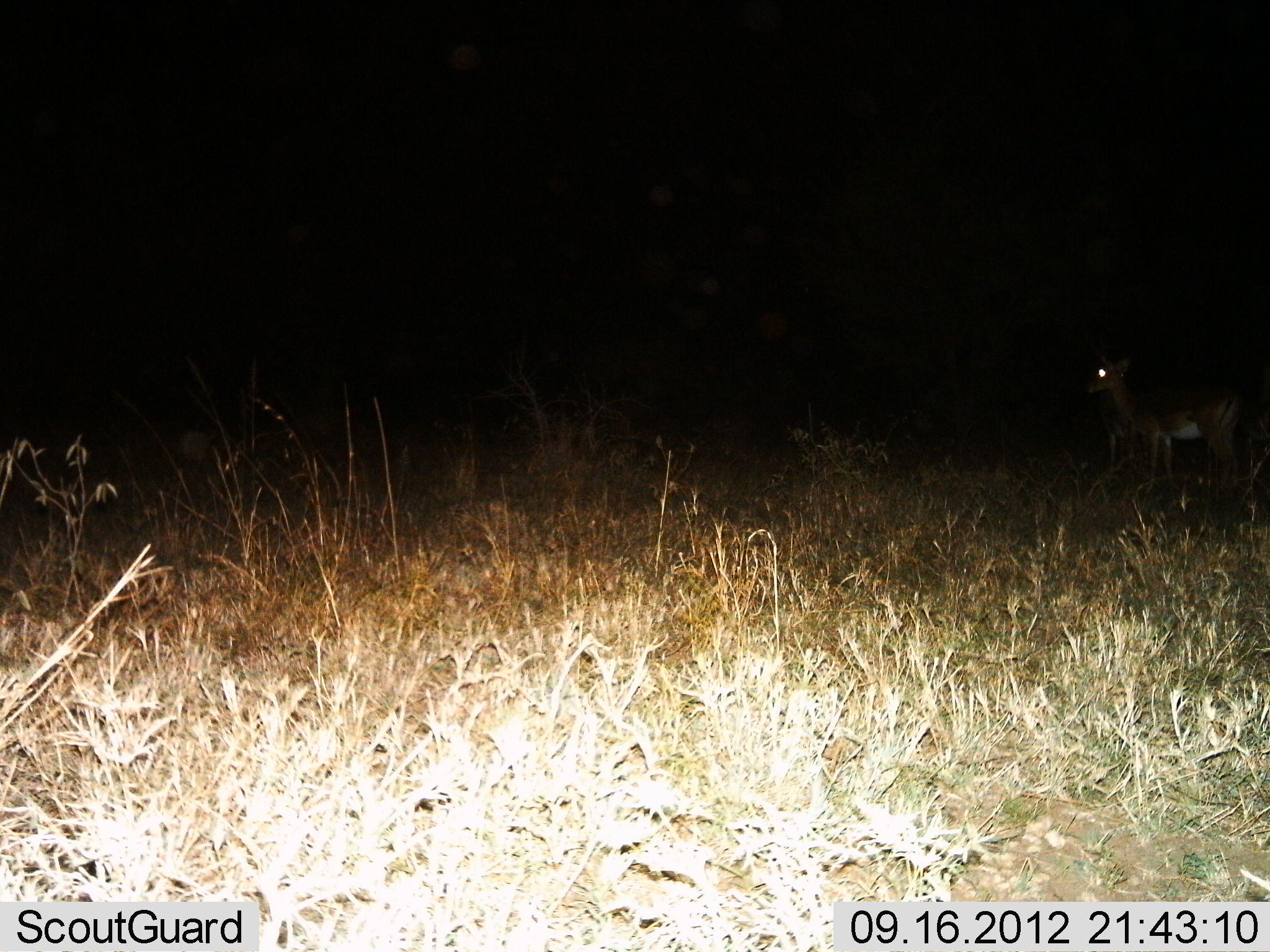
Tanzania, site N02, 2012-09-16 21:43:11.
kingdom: Animalia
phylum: Chordata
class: Mammalia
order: Artiodactyla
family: Bovidae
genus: Aepyceros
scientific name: Aepyceros melampus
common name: impala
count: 2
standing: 89%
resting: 0%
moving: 11%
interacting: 0%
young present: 0%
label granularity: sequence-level